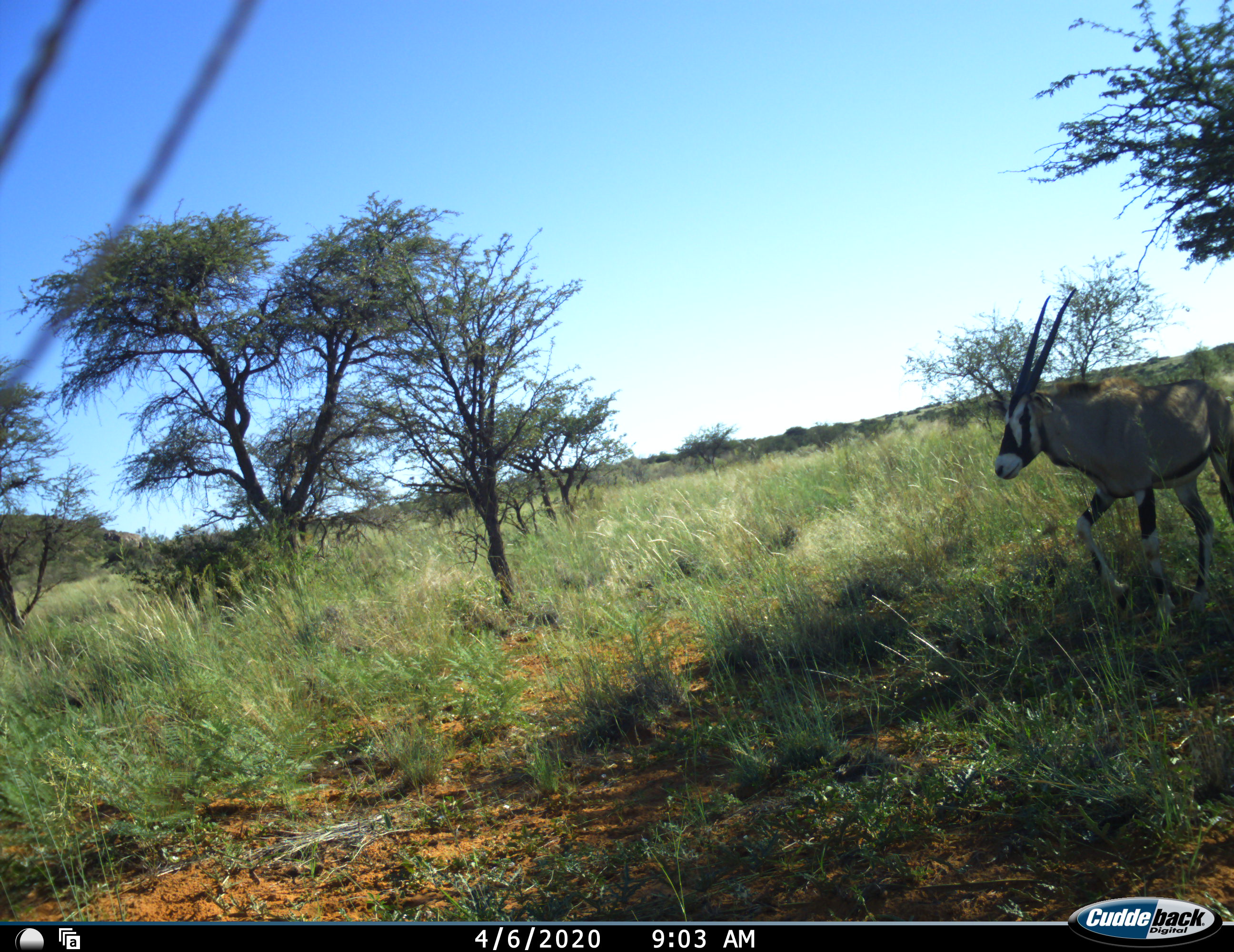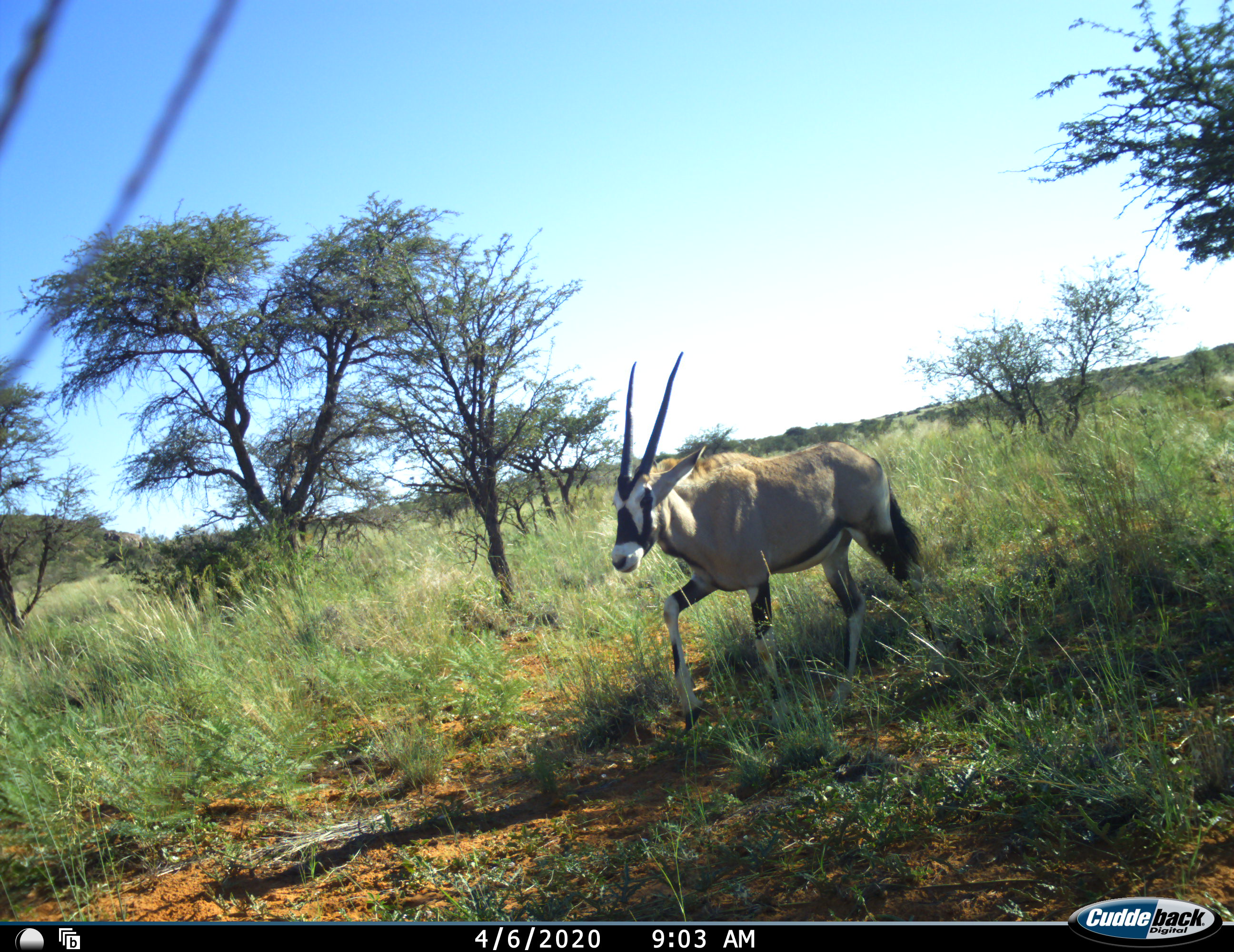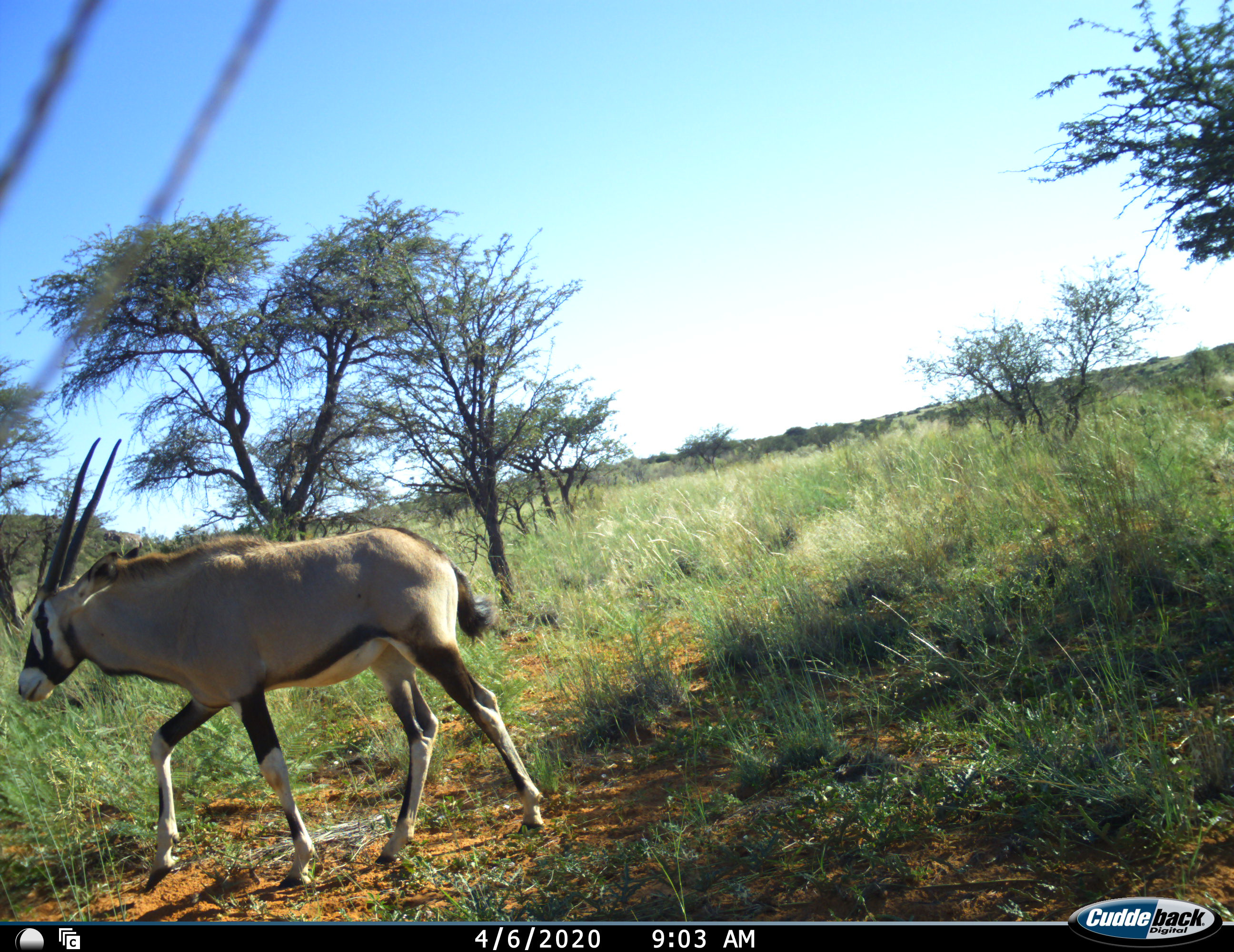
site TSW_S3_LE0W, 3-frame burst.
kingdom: Animalia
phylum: Chordata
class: Mammalia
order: Artiodactyla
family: Bovidae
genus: Oryx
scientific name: Oryx gazella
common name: gemsbok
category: oryx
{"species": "oryx (gemsbok) (Oryx gazella)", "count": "1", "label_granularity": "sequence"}